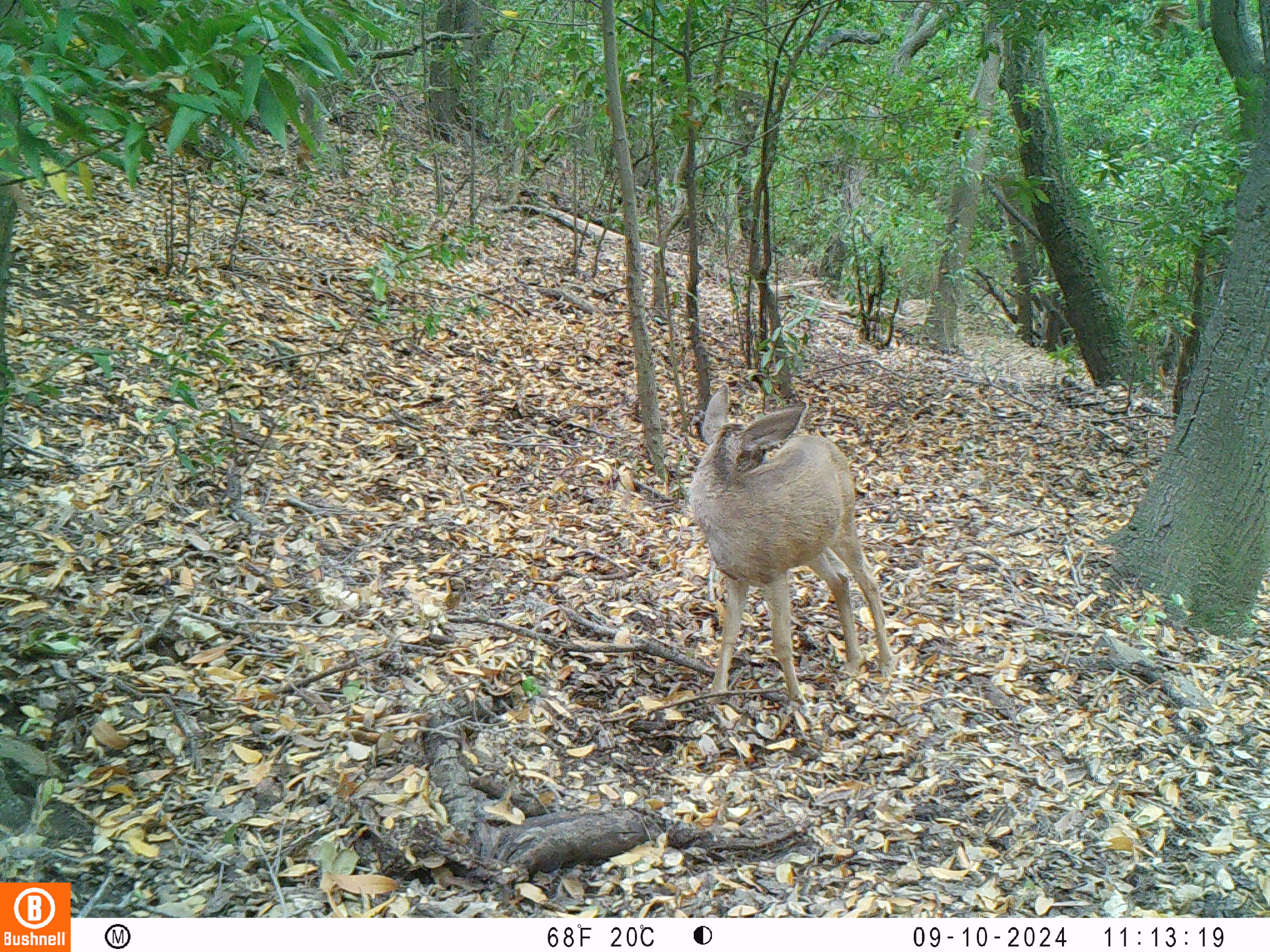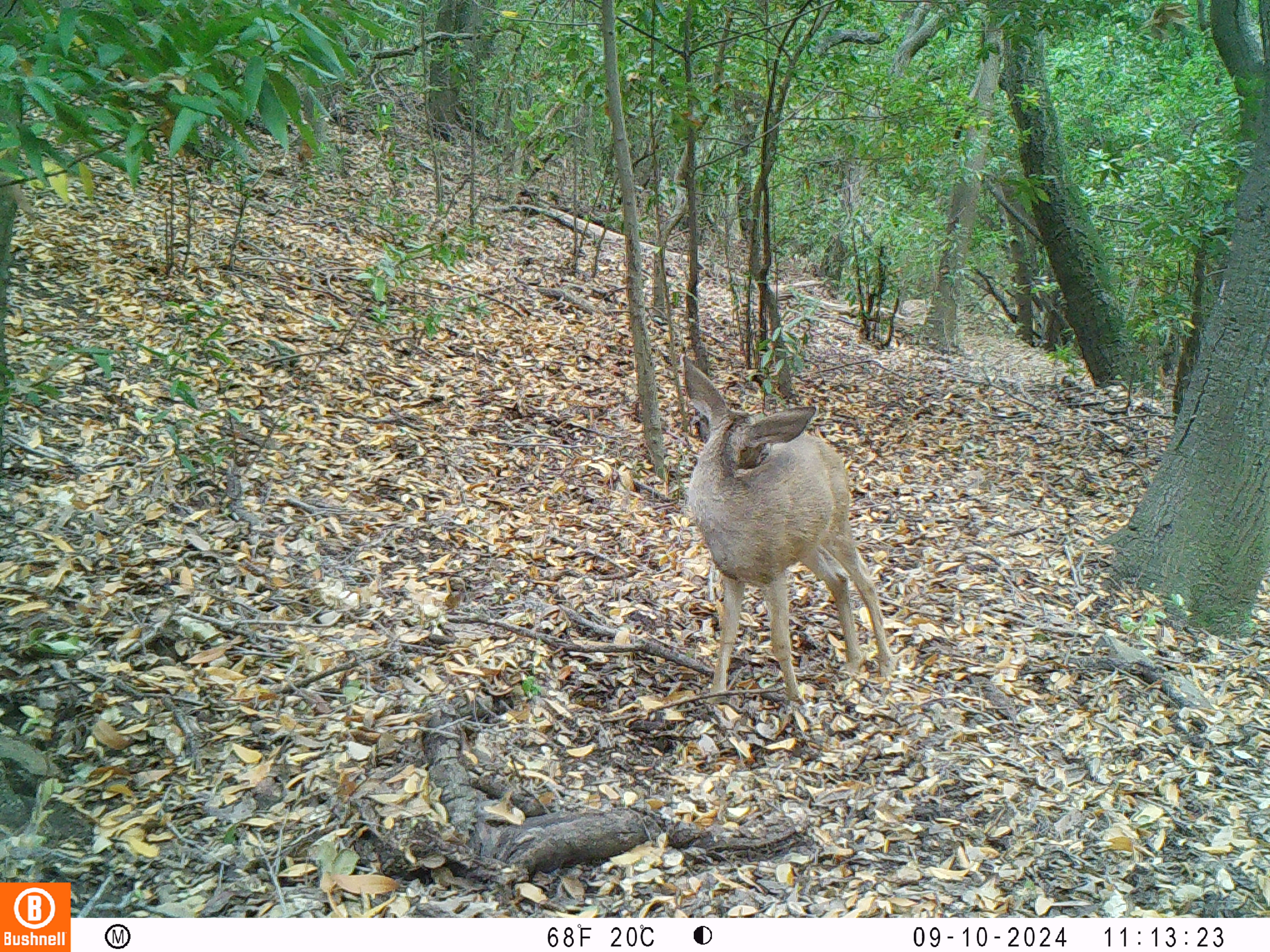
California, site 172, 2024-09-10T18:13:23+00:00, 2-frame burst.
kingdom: Animalia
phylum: Chordata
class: Mammalia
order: Artiodactyla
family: Cervidae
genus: Odocoileus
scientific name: Odocoileus hemionus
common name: mule deer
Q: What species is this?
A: Mule deer (Odocoileus hemionus).